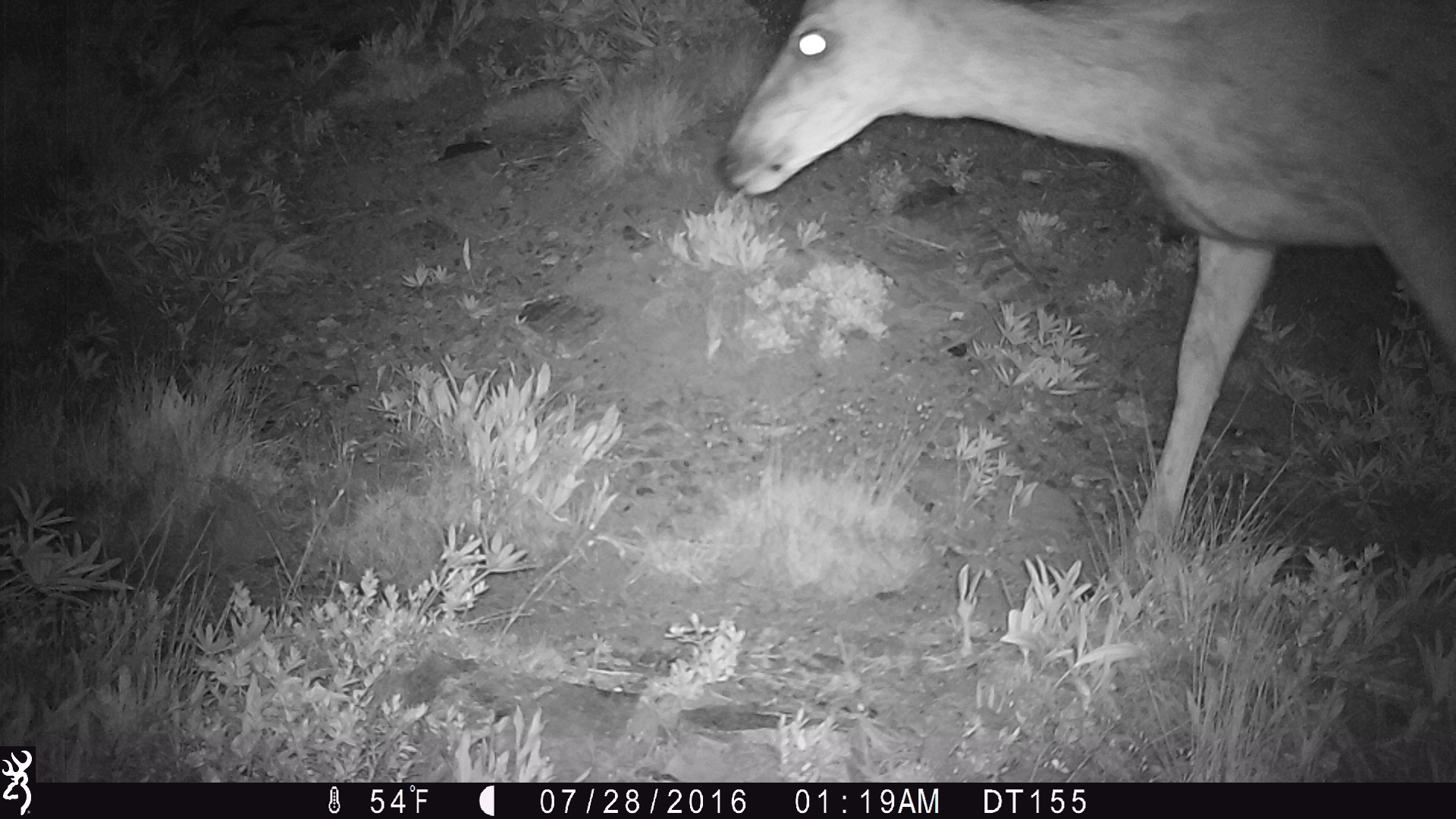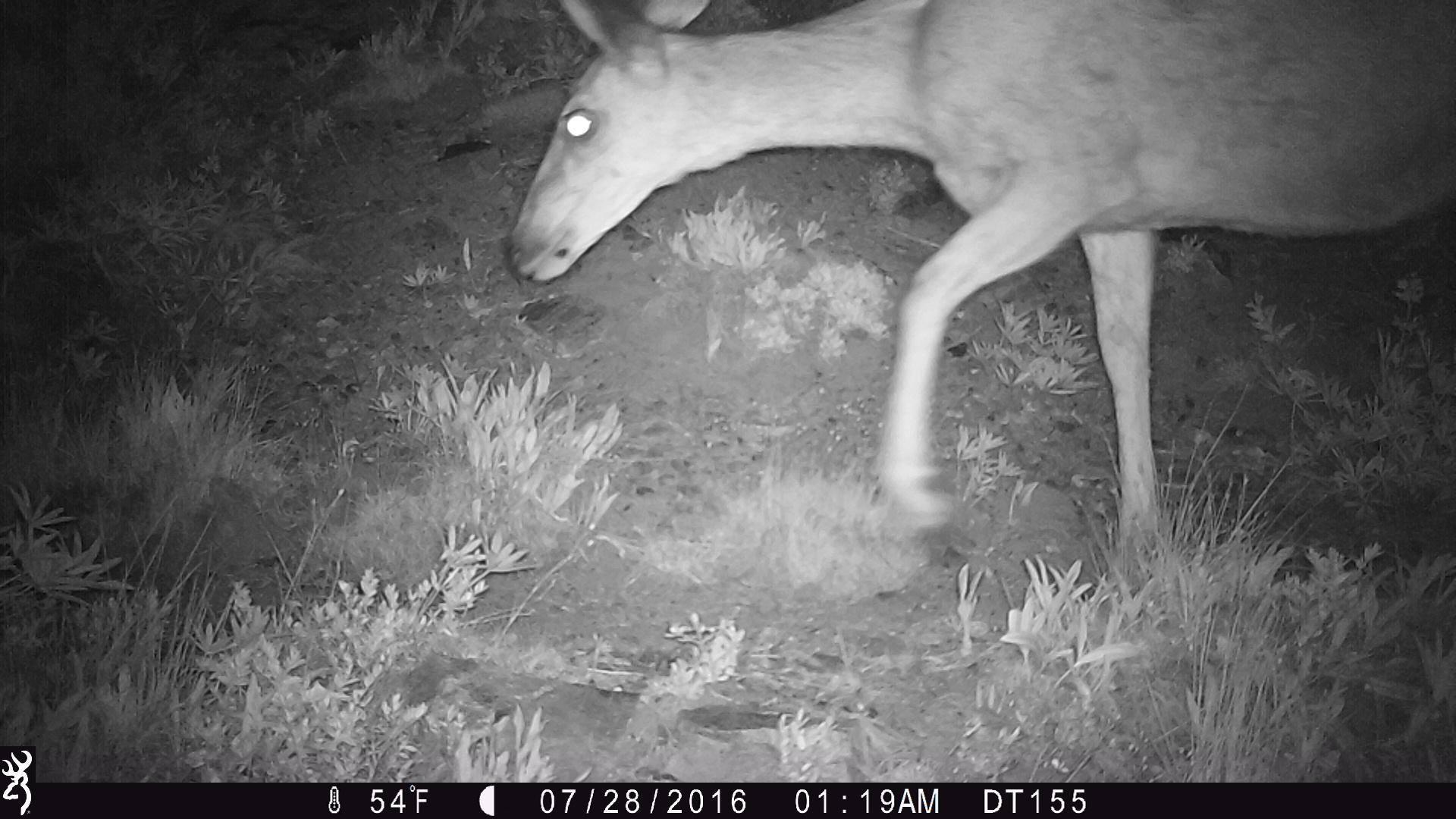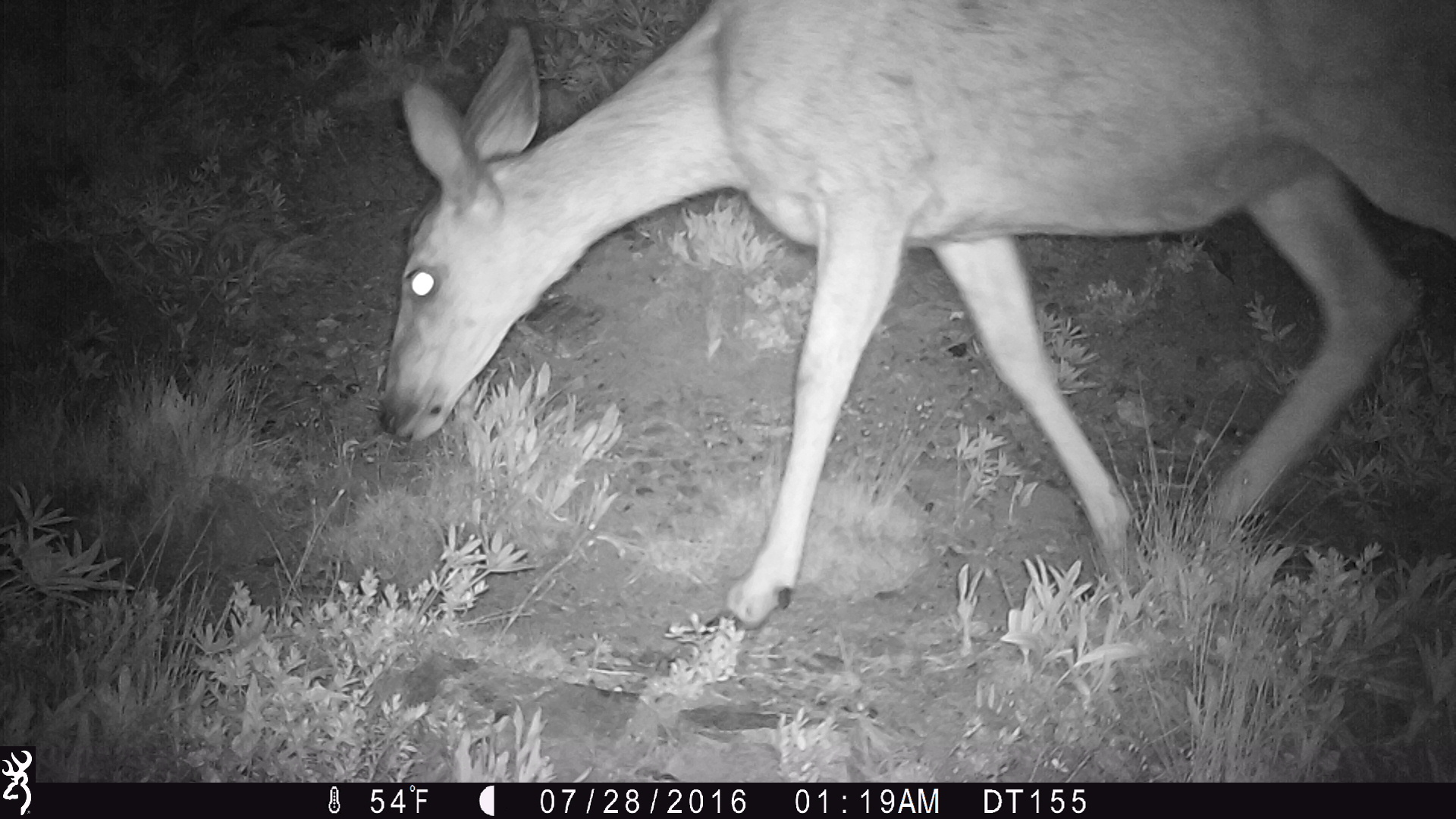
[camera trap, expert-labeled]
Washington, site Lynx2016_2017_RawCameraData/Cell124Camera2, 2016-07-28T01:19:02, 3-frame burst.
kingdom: Animalia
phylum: Chordata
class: Mammalia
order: Artiodactyla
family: Cervidae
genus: Odocoileus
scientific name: Odocoileus hemionus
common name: mule deer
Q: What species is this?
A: Odocoileus hemionus (mule deer).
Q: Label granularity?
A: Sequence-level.